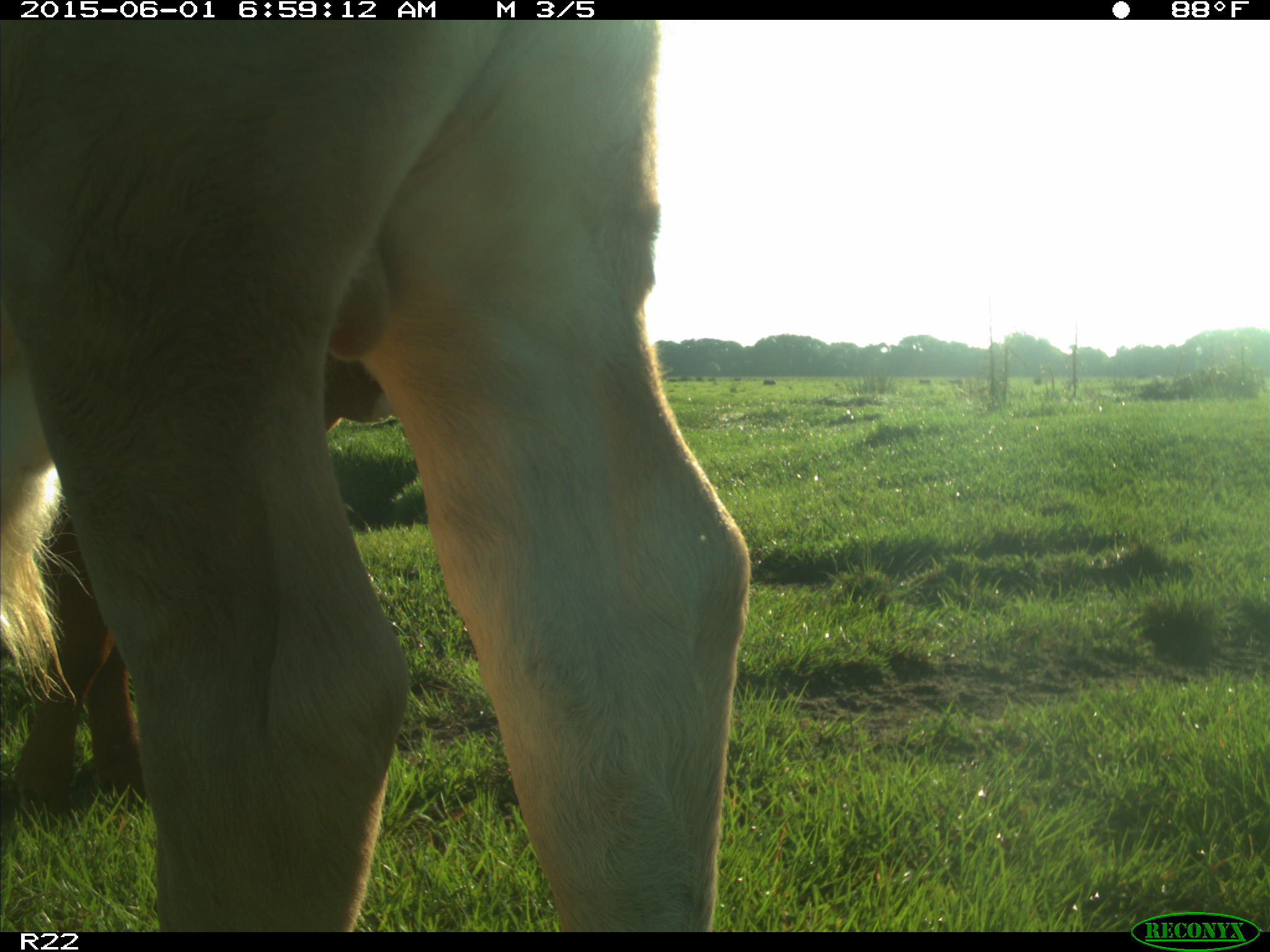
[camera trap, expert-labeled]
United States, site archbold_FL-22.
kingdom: Animalia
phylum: Chordata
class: Mammalia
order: Artiodactyla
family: Bovidae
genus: Bos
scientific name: Bos taurus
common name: domestic cow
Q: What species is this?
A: Bos taurus (domestic cow).